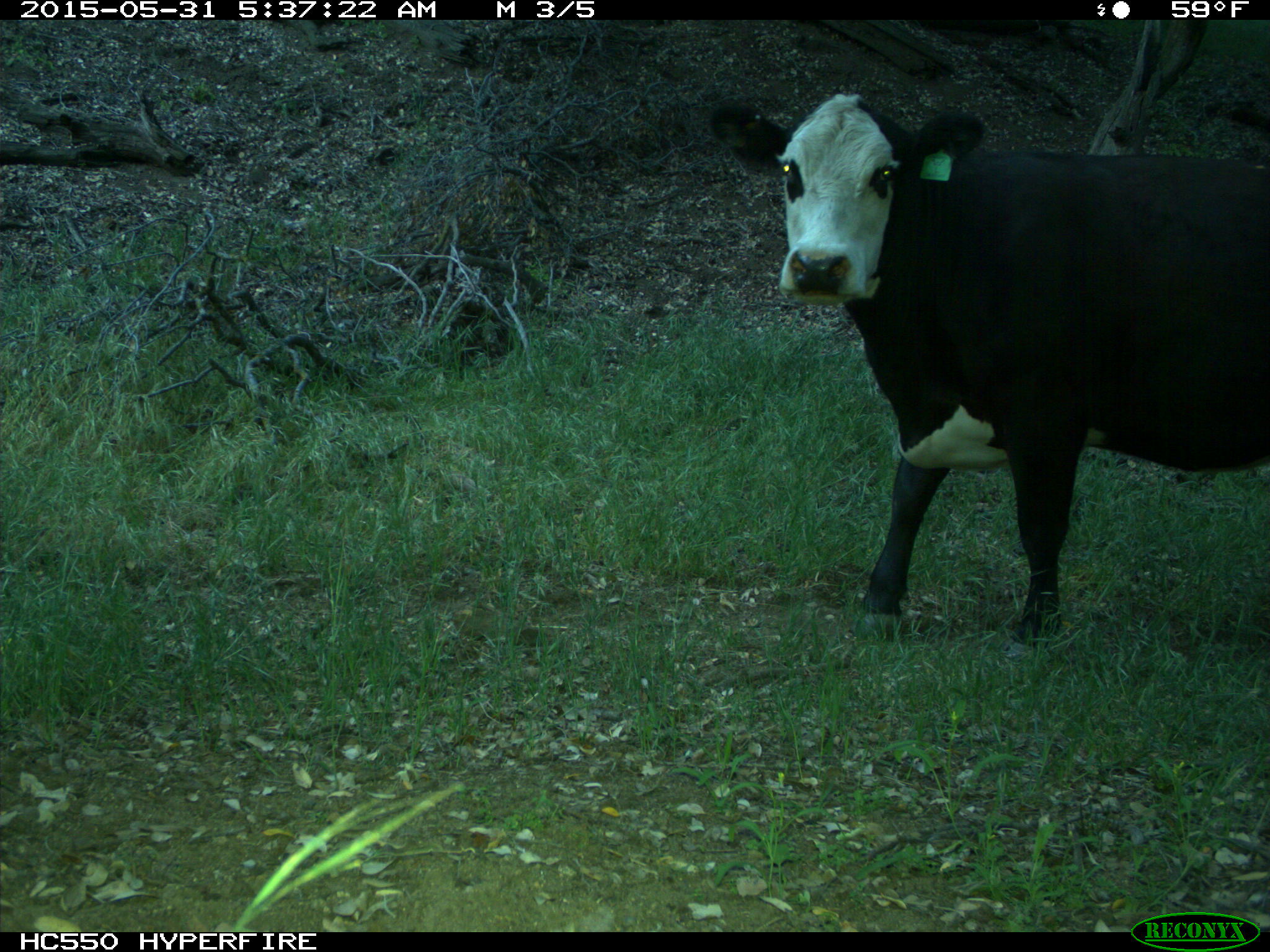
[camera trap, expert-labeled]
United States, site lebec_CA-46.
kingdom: Animalia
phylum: Chordata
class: Mammalia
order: Artiodactyla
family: Bovidae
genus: Bos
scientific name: Bos taurus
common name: domestic cow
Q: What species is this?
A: Bos taurus (domestic cow).